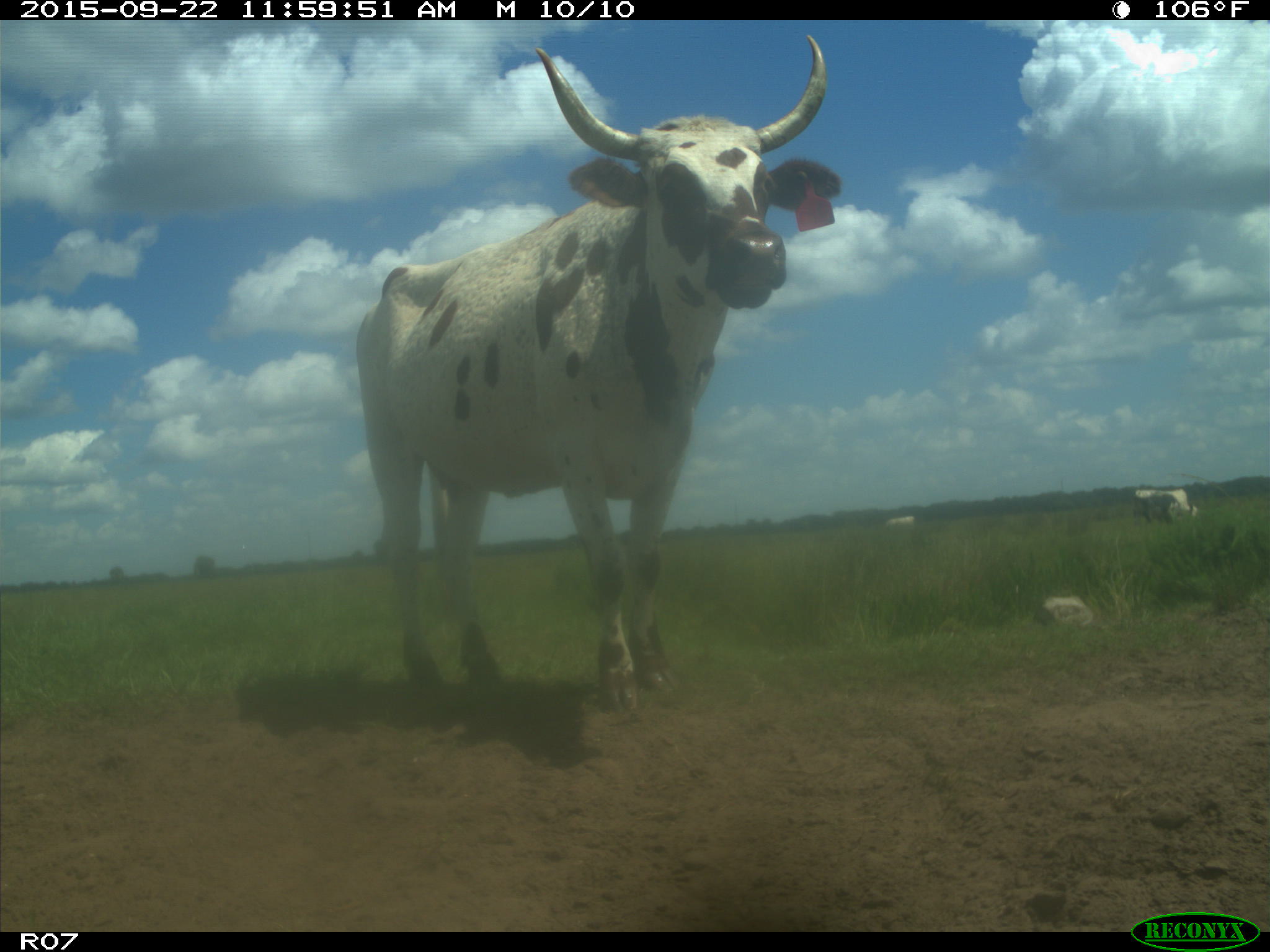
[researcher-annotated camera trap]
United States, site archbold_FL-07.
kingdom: Animalia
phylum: Chordata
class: Mammalia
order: Artiodactyla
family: Bovidae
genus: Bos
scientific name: Bos taurus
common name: domestic cow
Bos taurus (domestic cow).